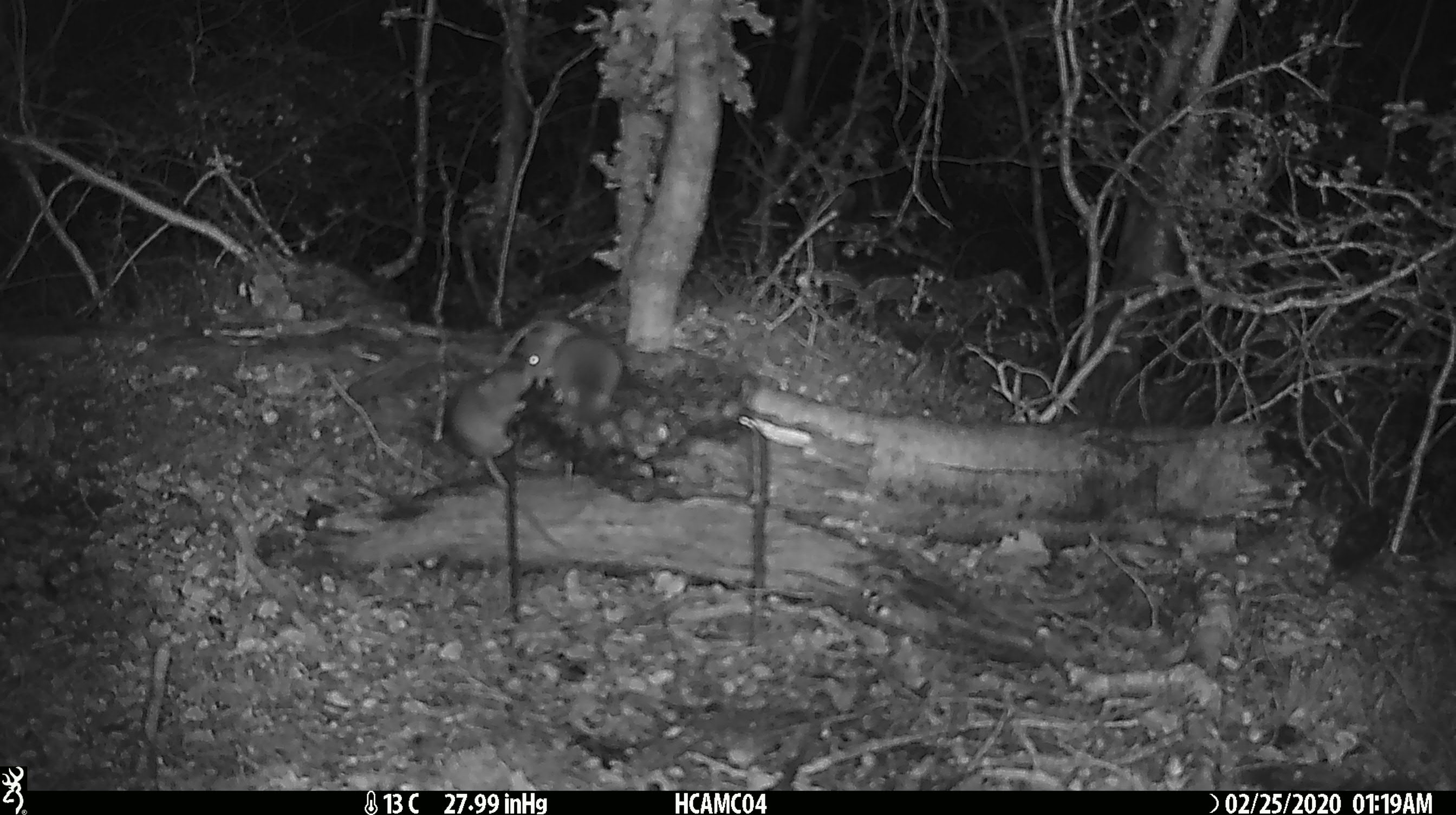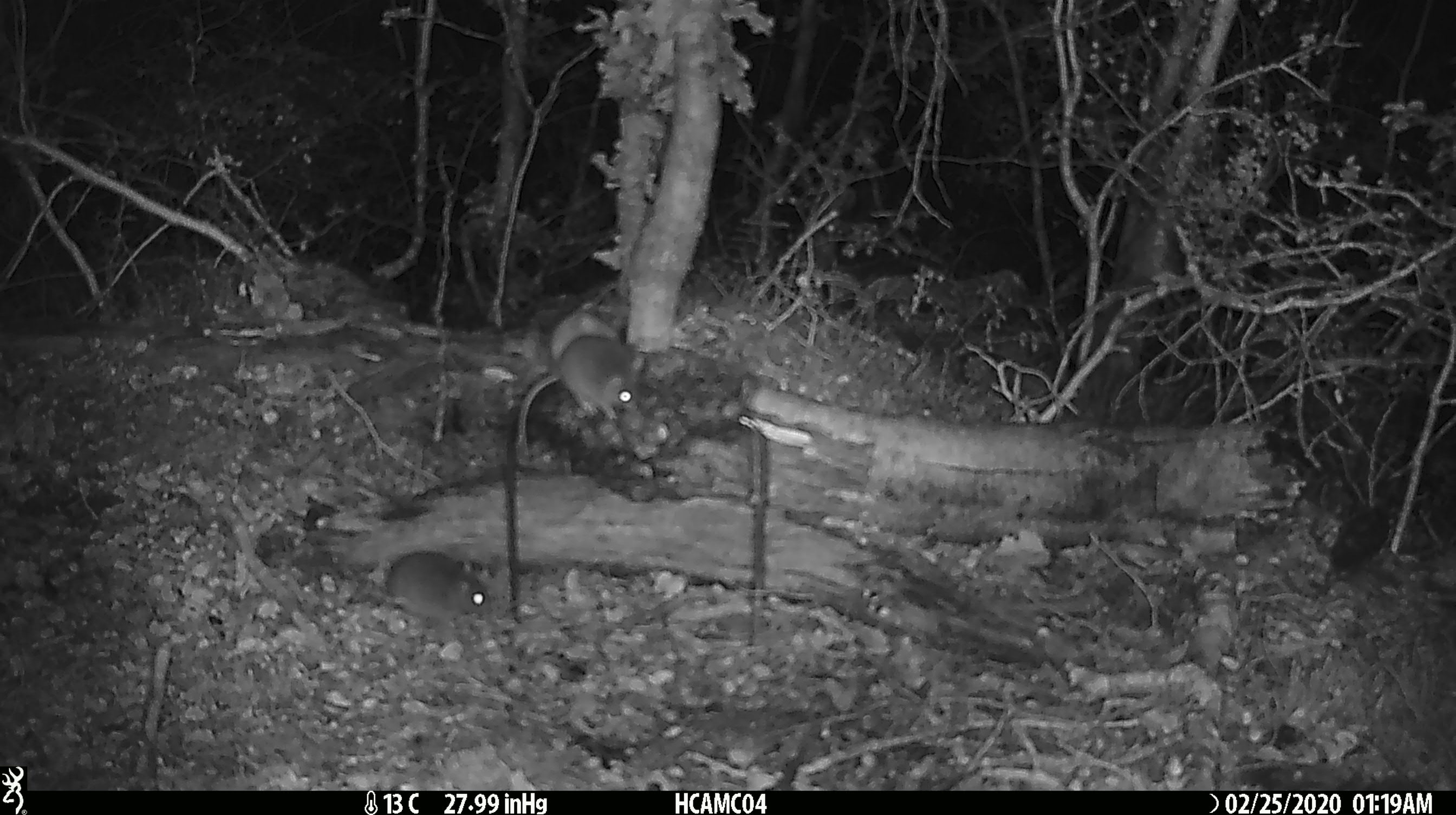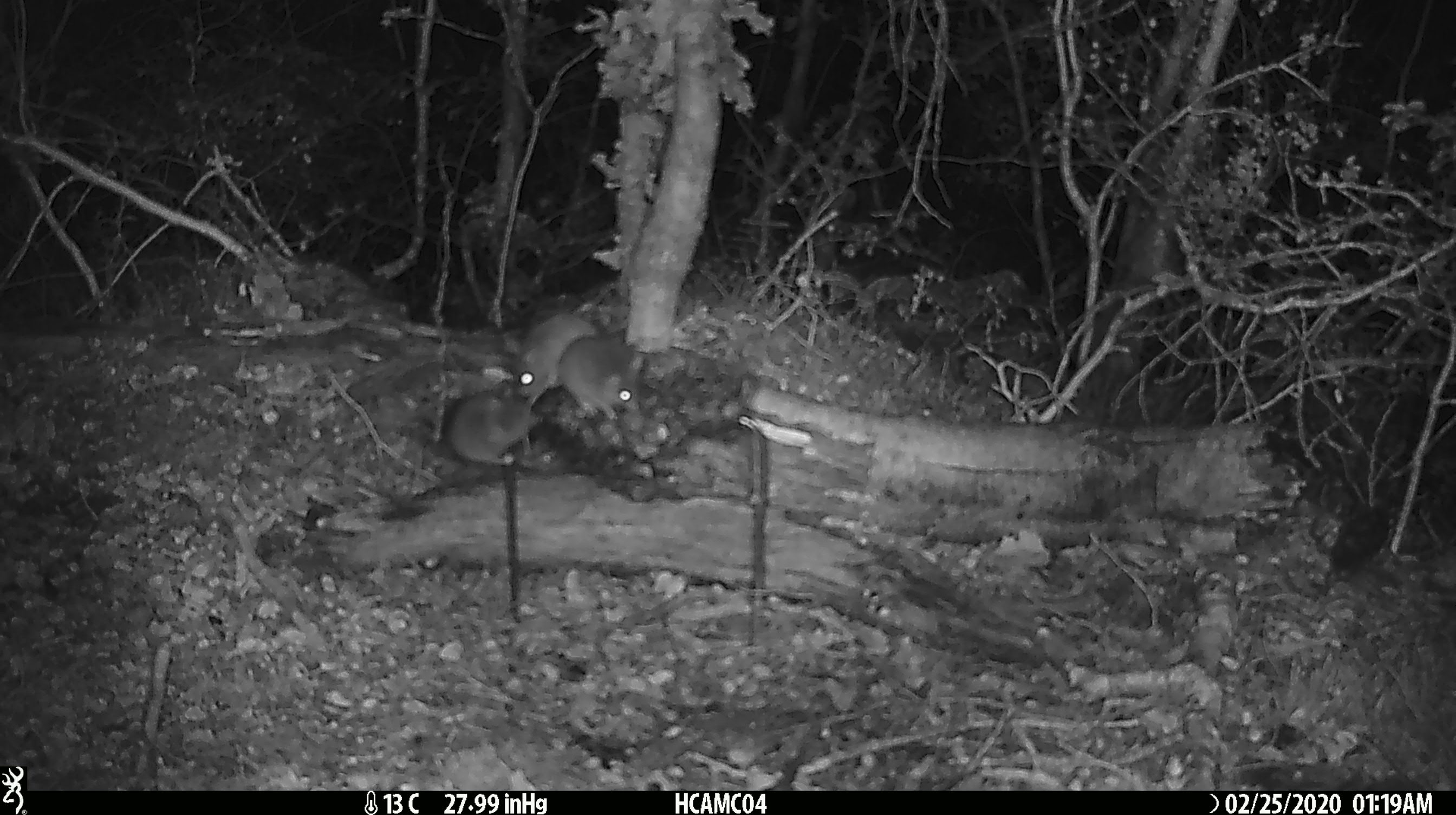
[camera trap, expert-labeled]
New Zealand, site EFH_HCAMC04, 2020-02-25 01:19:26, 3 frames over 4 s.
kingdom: Animalia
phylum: Chordata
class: Mammalia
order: Rodentia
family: Muridae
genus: Mus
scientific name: Mus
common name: mouse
Mouse (Mus).